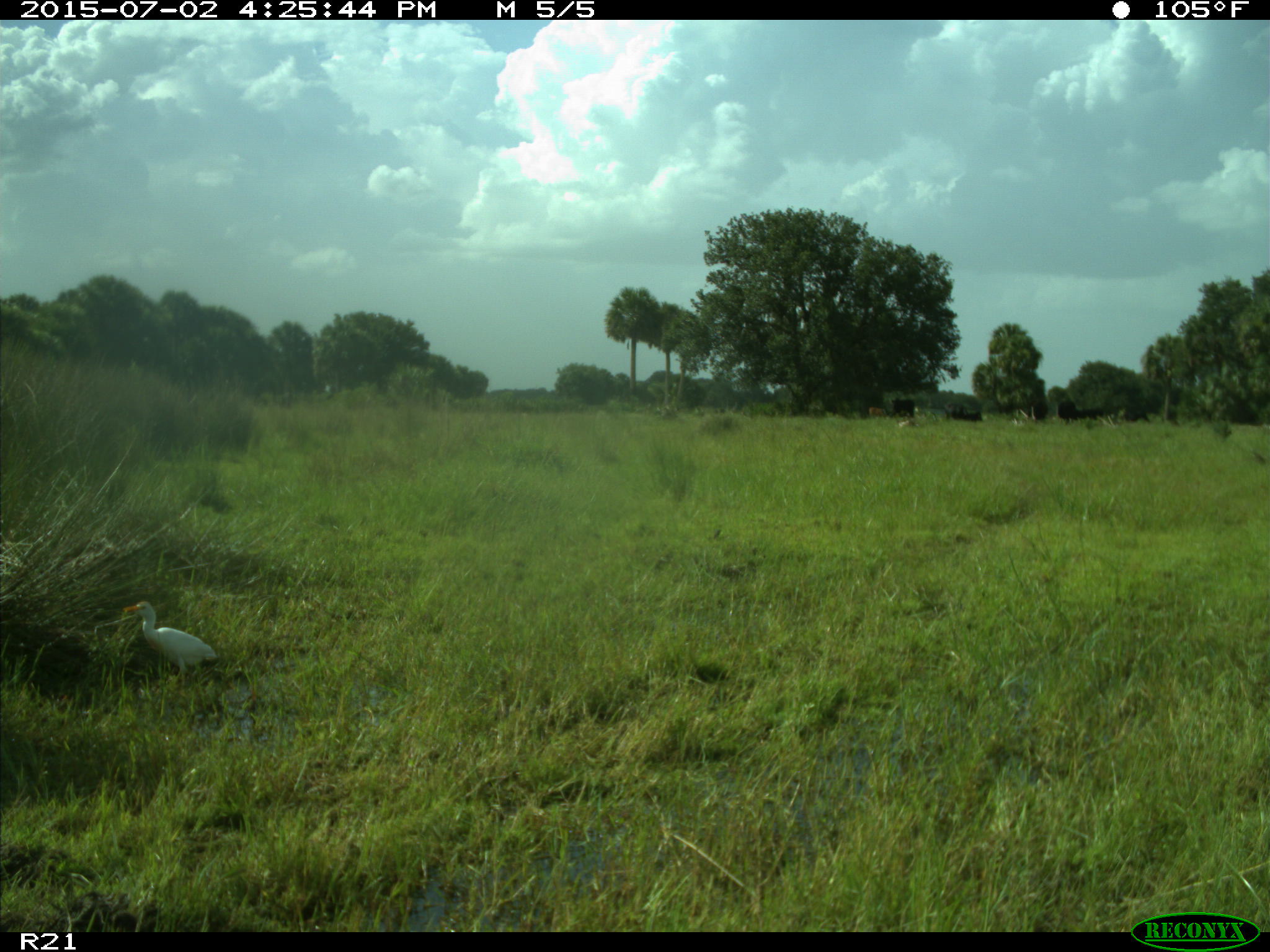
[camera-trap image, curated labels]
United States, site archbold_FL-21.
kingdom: Animalia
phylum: Chordata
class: Mammalia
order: Artiodactyla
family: Bovidae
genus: Bos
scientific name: Bos taurus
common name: domestic cow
Bos taurus (domestic cow).